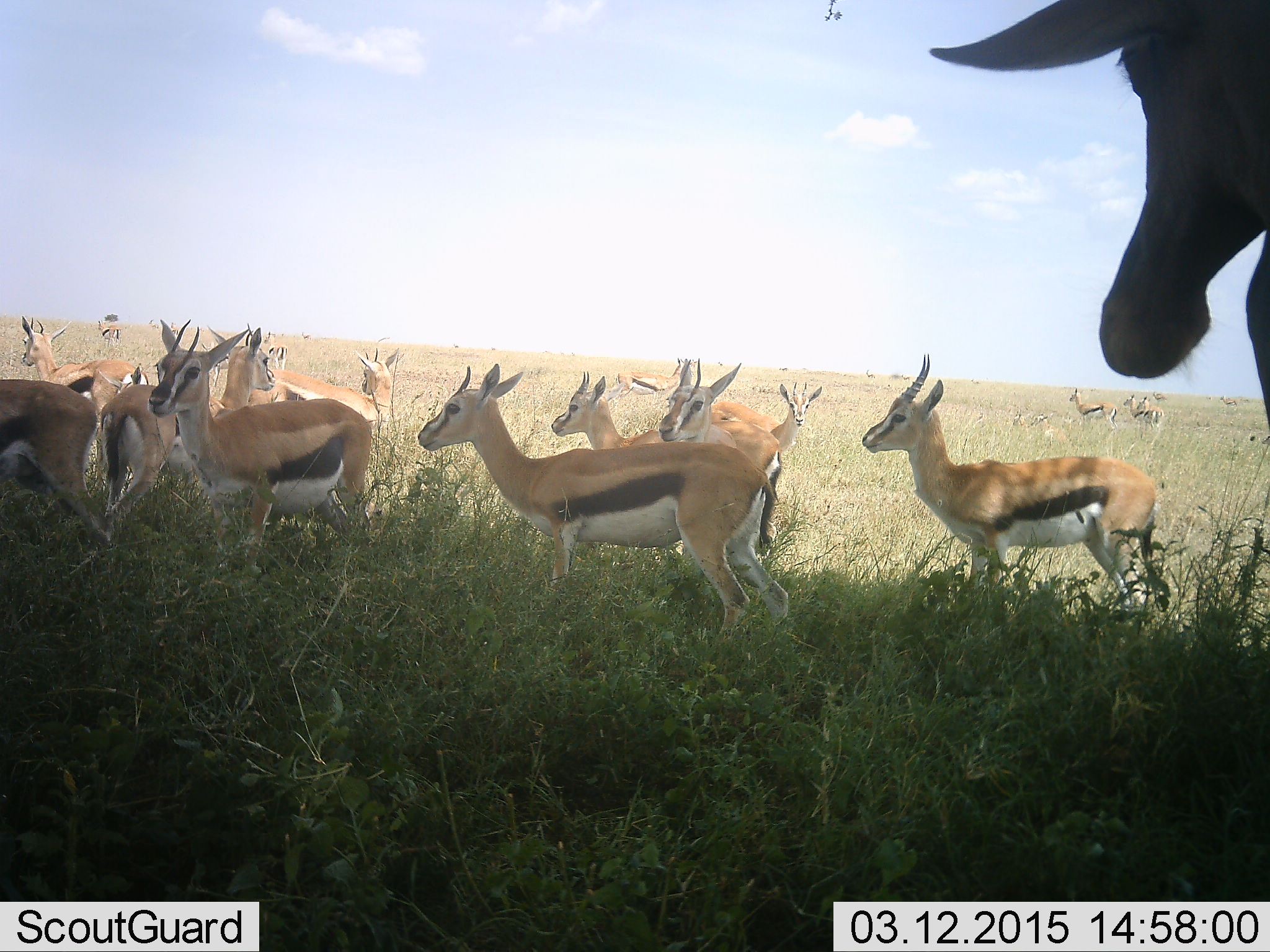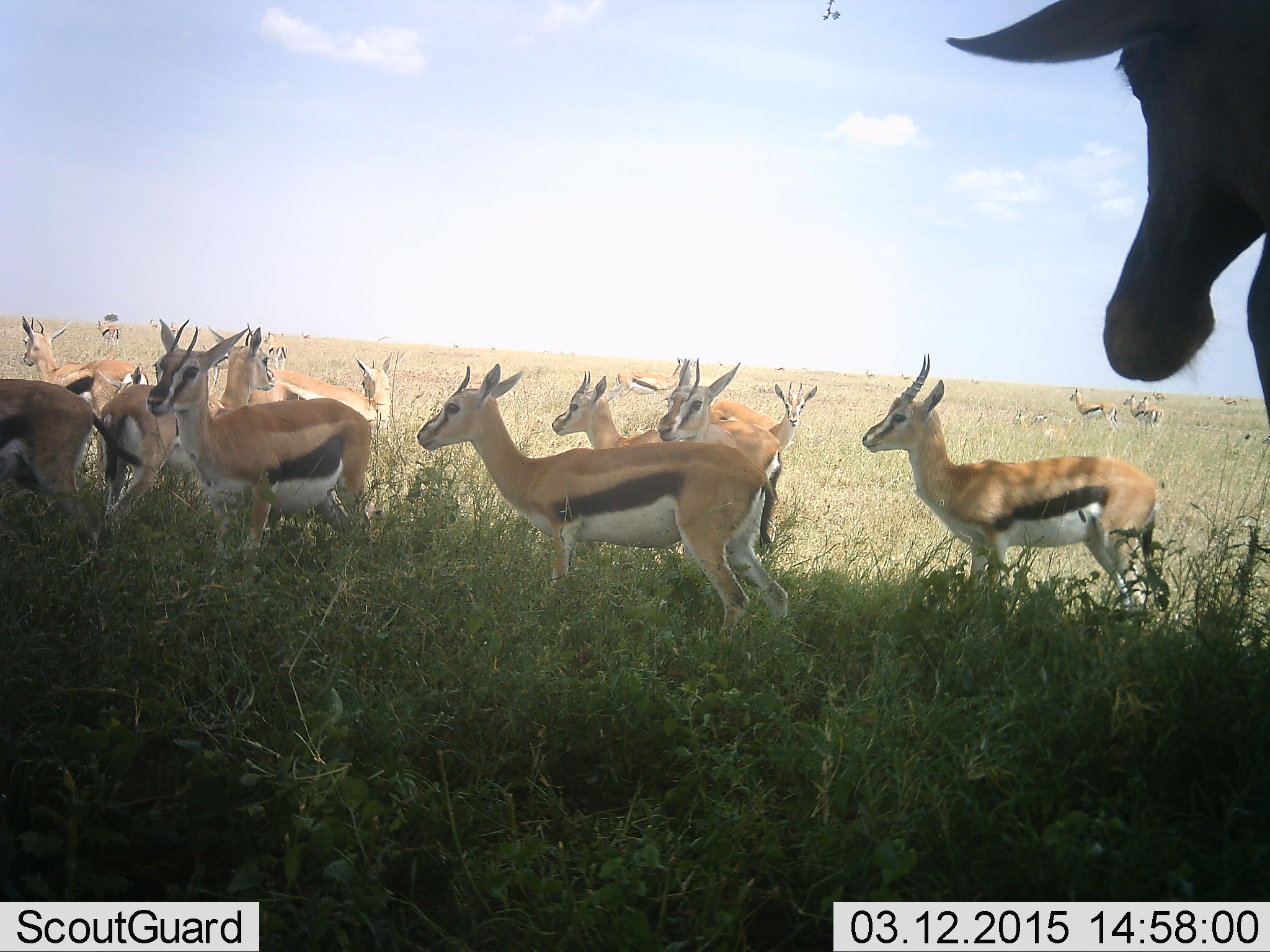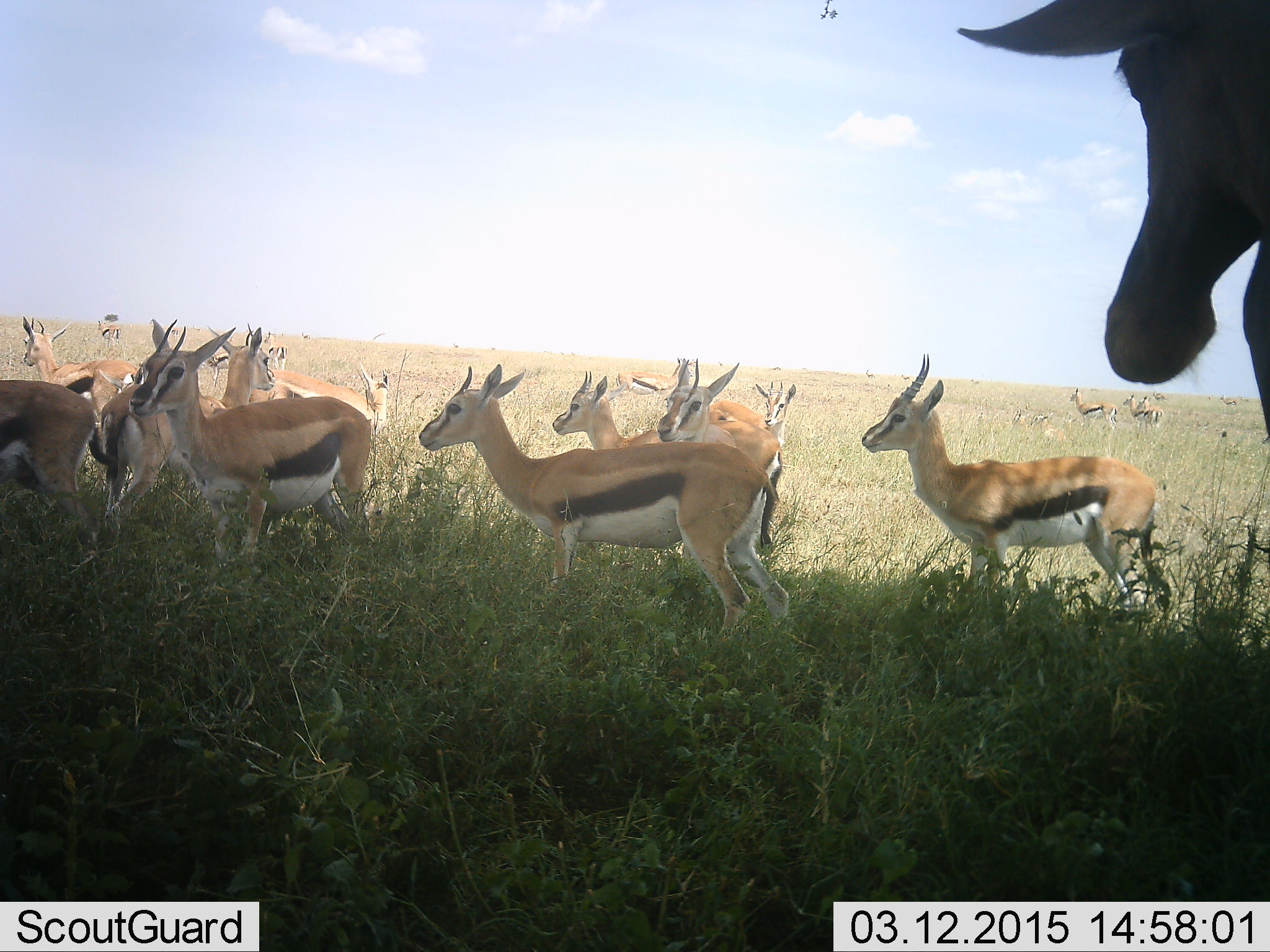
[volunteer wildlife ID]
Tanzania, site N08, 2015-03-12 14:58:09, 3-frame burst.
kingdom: Animalia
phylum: Chordata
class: Mammalia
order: Artiodactyla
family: Bovidae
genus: Eudorcas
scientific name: Eudorcas thomsonii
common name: thomson's gazelle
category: gazellethomsons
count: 11-50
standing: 100%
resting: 0%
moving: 19%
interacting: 0%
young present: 0%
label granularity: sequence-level